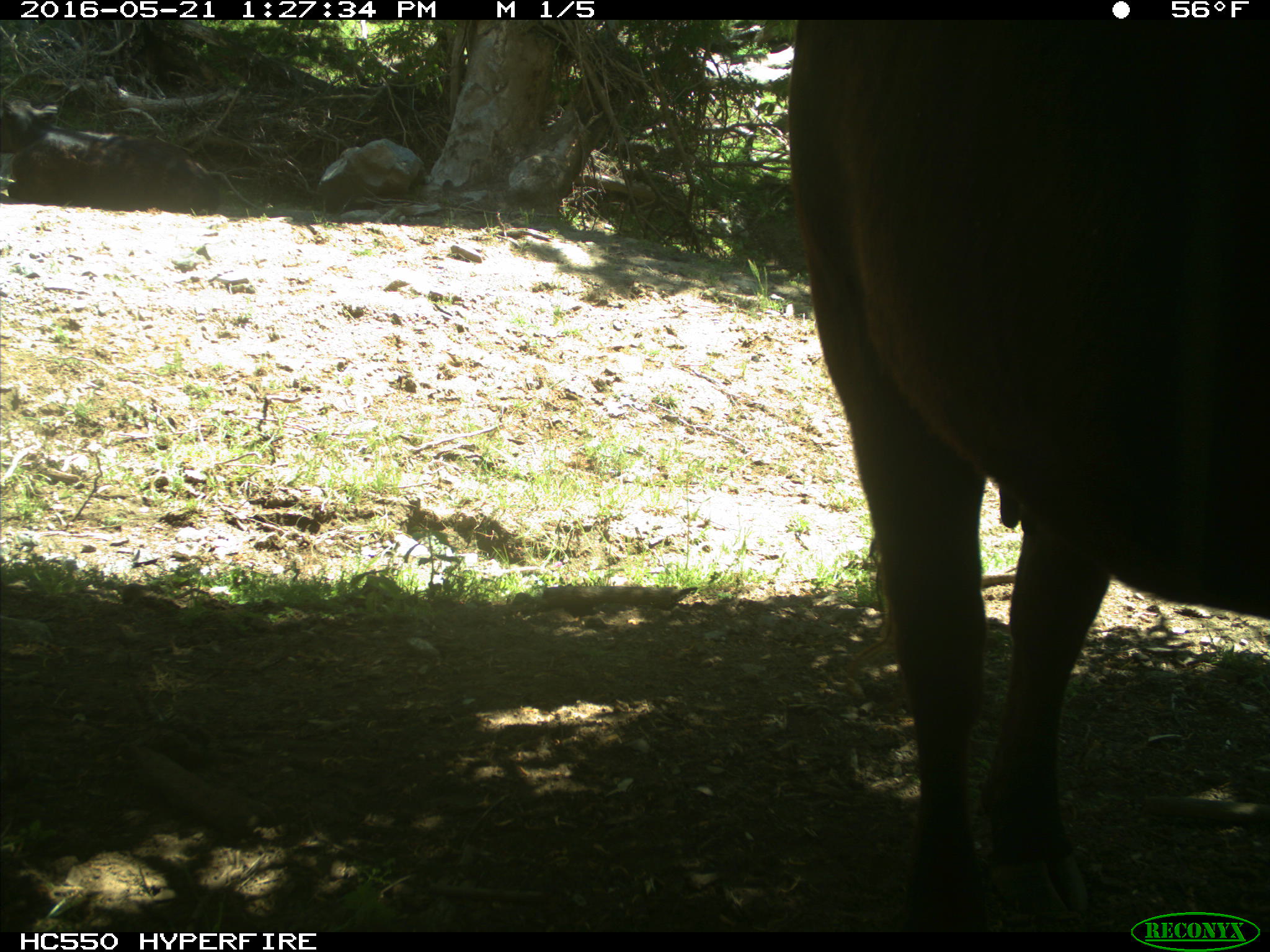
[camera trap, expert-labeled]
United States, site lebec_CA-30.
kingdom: Animalia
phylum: Chordata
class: Mammalia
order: Artiodactyla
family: Bovidae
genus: Bos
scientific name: Bos taurus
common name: domestic cow